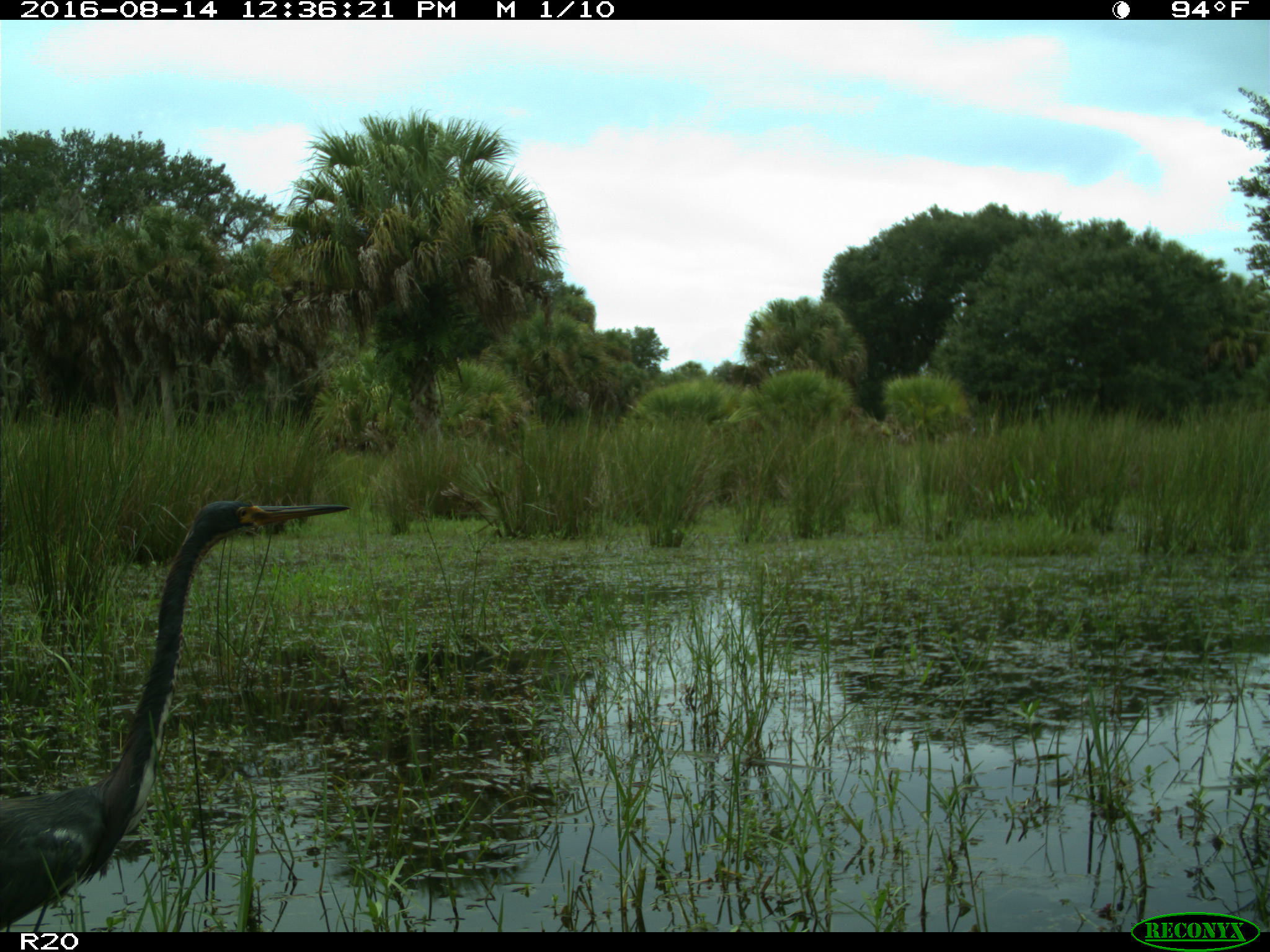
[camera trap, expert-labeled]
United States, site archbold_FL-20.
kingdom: Animalia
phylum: Chordata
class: Aves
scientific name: Aves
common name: birds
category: unidentified bird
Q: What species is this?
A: Unidentified bird (birds) (Aves).